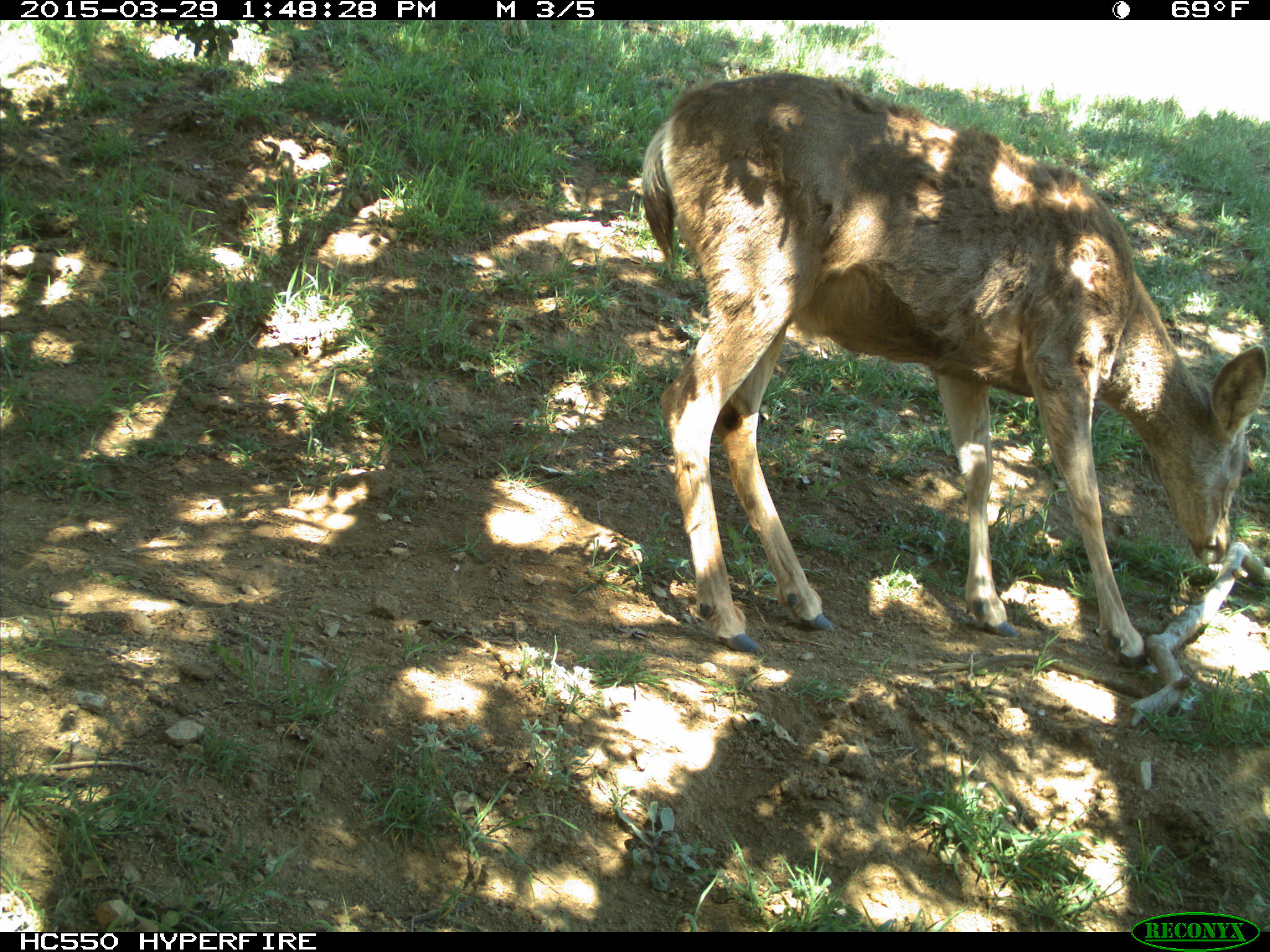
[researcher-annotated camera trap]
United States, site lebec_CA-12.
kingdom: Animalia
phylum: Chordata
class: Mammalia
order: Artiodactyla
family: Cervidae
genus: Odocoileus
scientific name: Odocoileus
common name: deer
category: unidentified deer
Unidentified deer (deer) (Odocoileus).